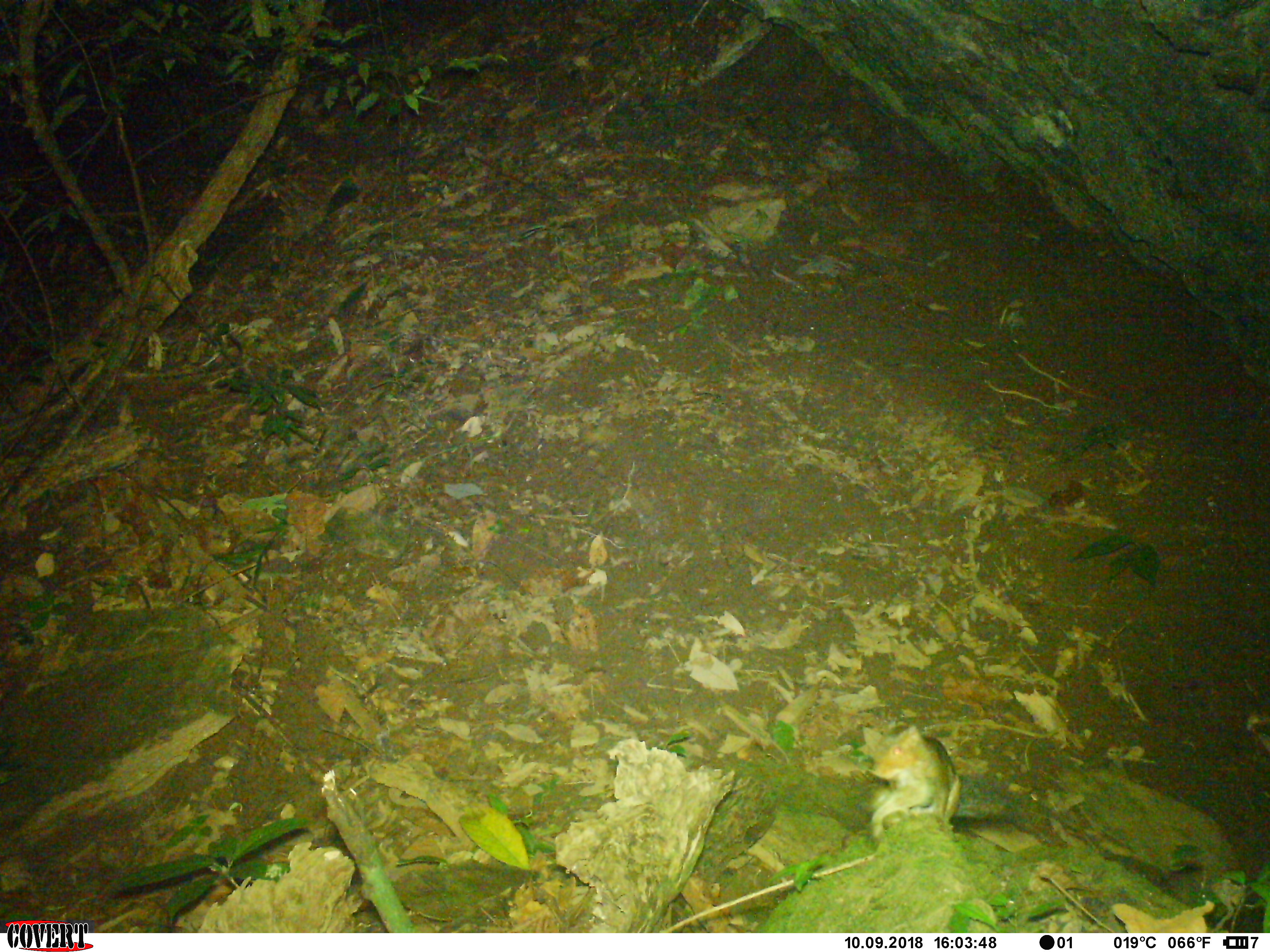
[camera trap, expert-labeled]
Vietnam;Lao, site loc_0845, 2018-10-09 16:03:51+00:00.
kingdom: Animalia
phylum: Chordata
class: Mammalia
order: Rodentia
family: Sciuridae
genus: Dremomys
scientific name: Dremomys rufigenis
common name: red-cheeked squirrel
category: red cheeked squirrel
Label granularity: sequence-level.